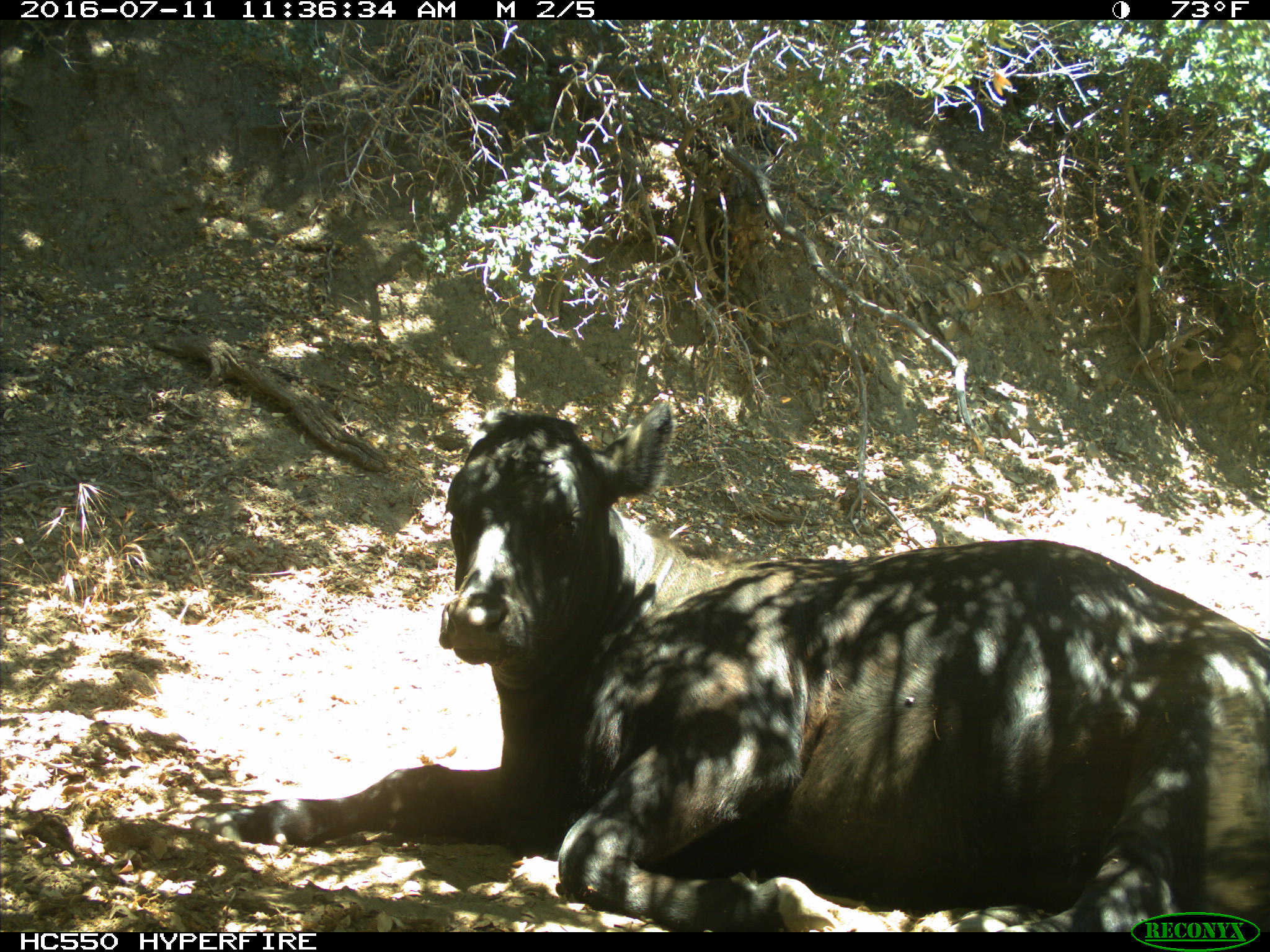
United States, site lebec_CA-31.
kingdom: Animalia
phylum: Chordata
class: Mammalia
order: Artiodactyla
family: Bovidae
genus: Bos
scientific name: Bos taurus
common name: domestic cow